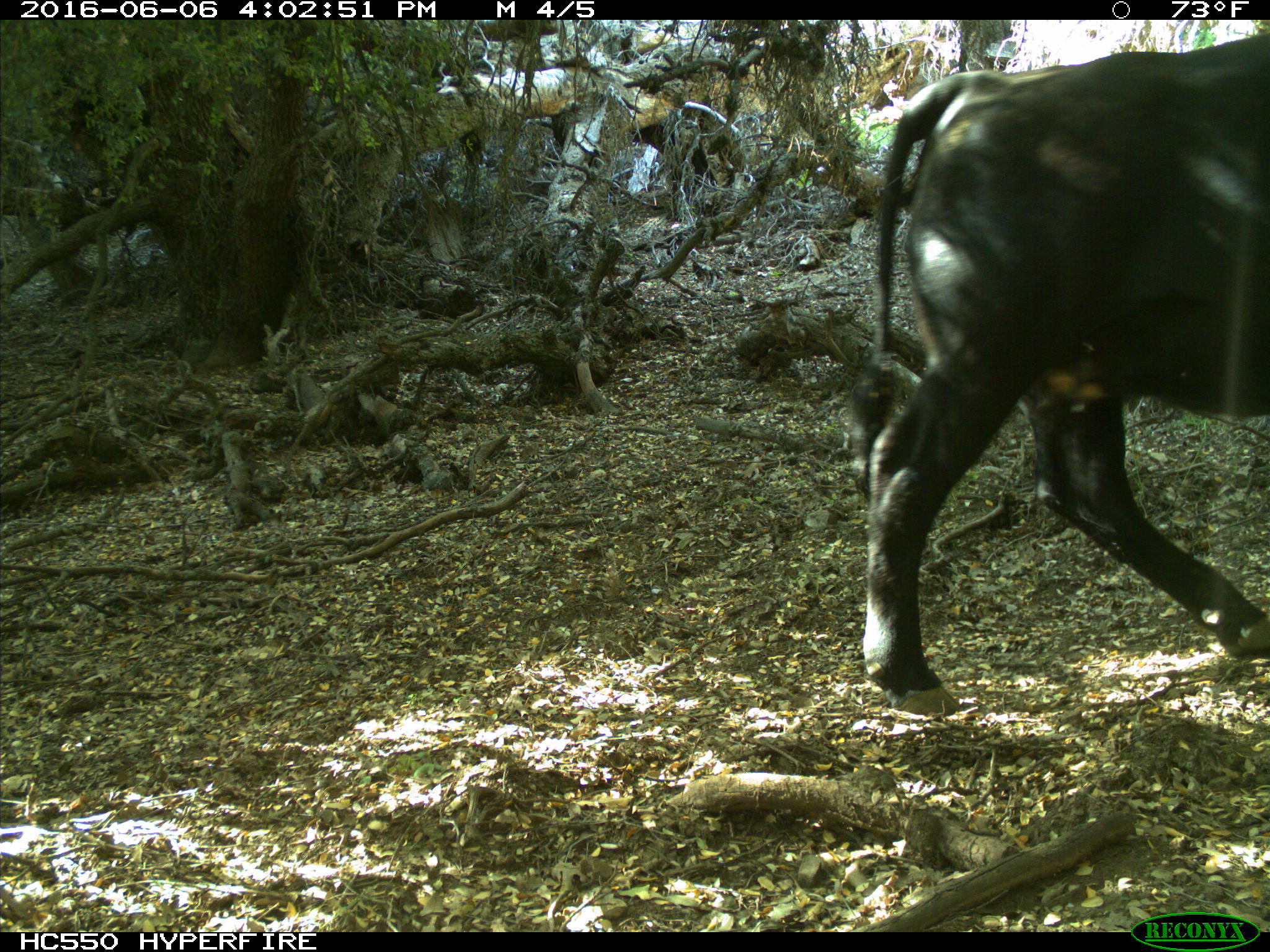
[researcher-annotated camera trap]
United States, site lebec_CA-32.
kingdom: Animalia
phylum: Chordata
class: Mammalia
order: Artiodactyla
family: Bovidae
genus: Bos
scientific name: Bos taurus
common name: domestic cow